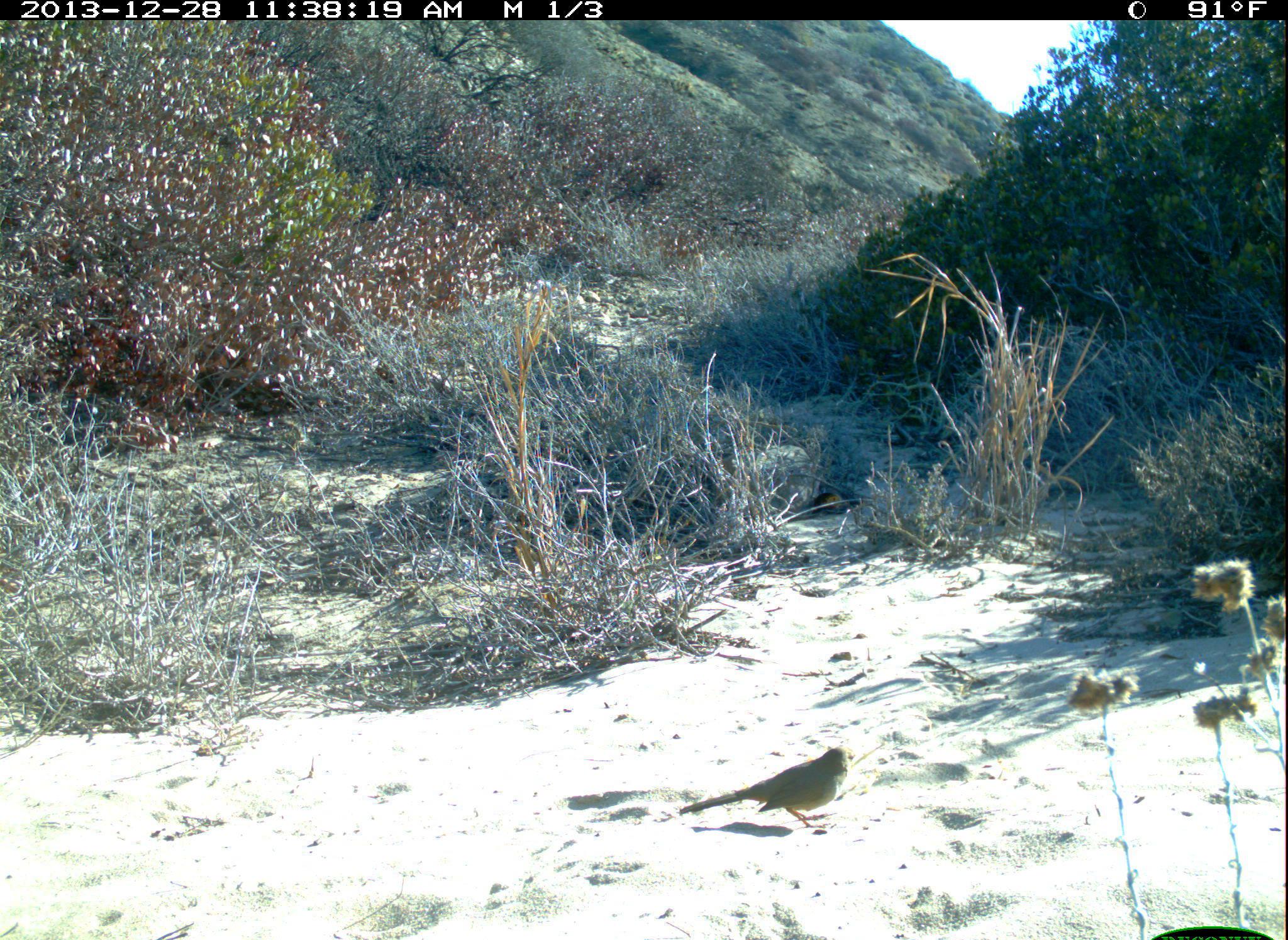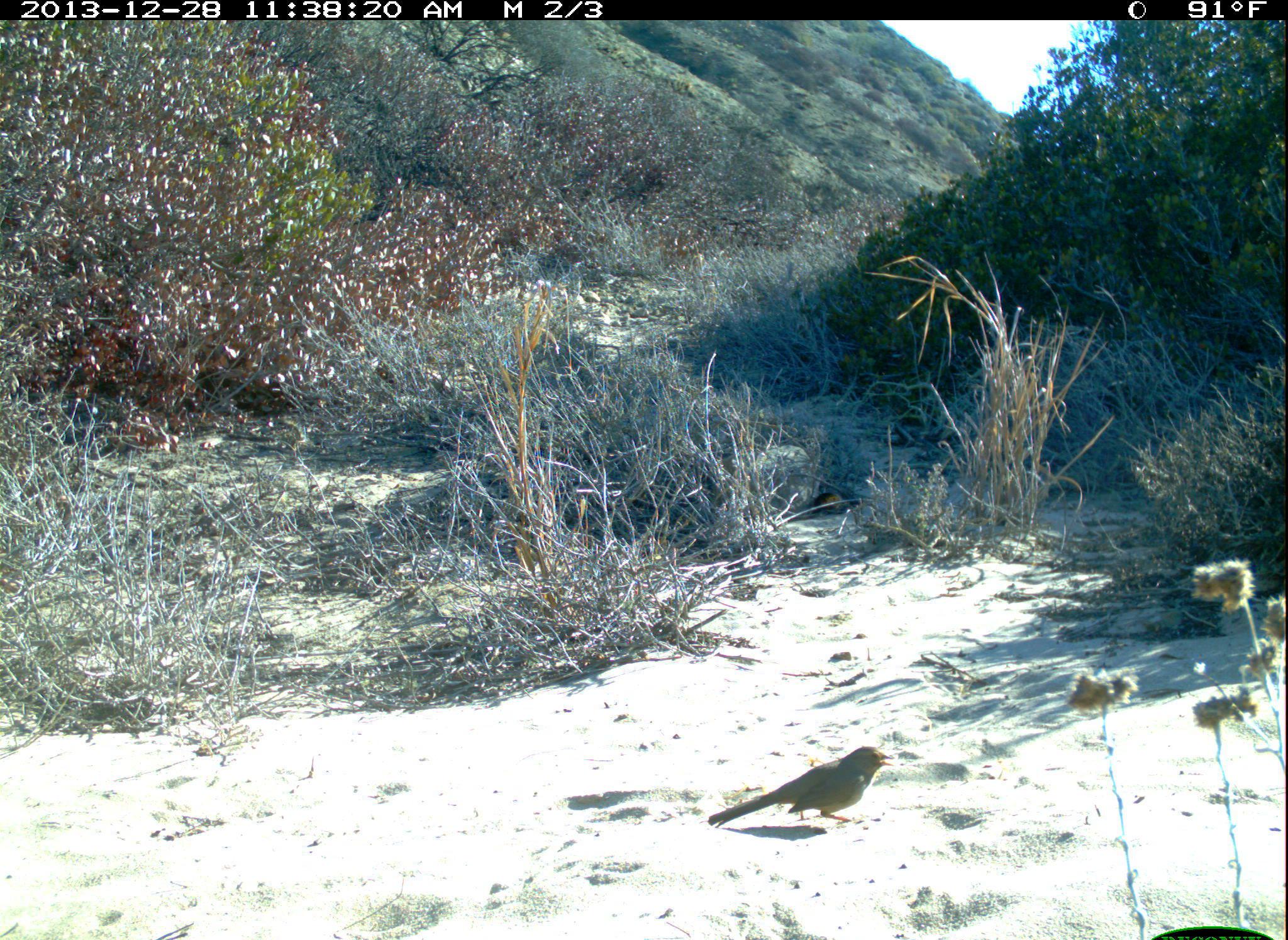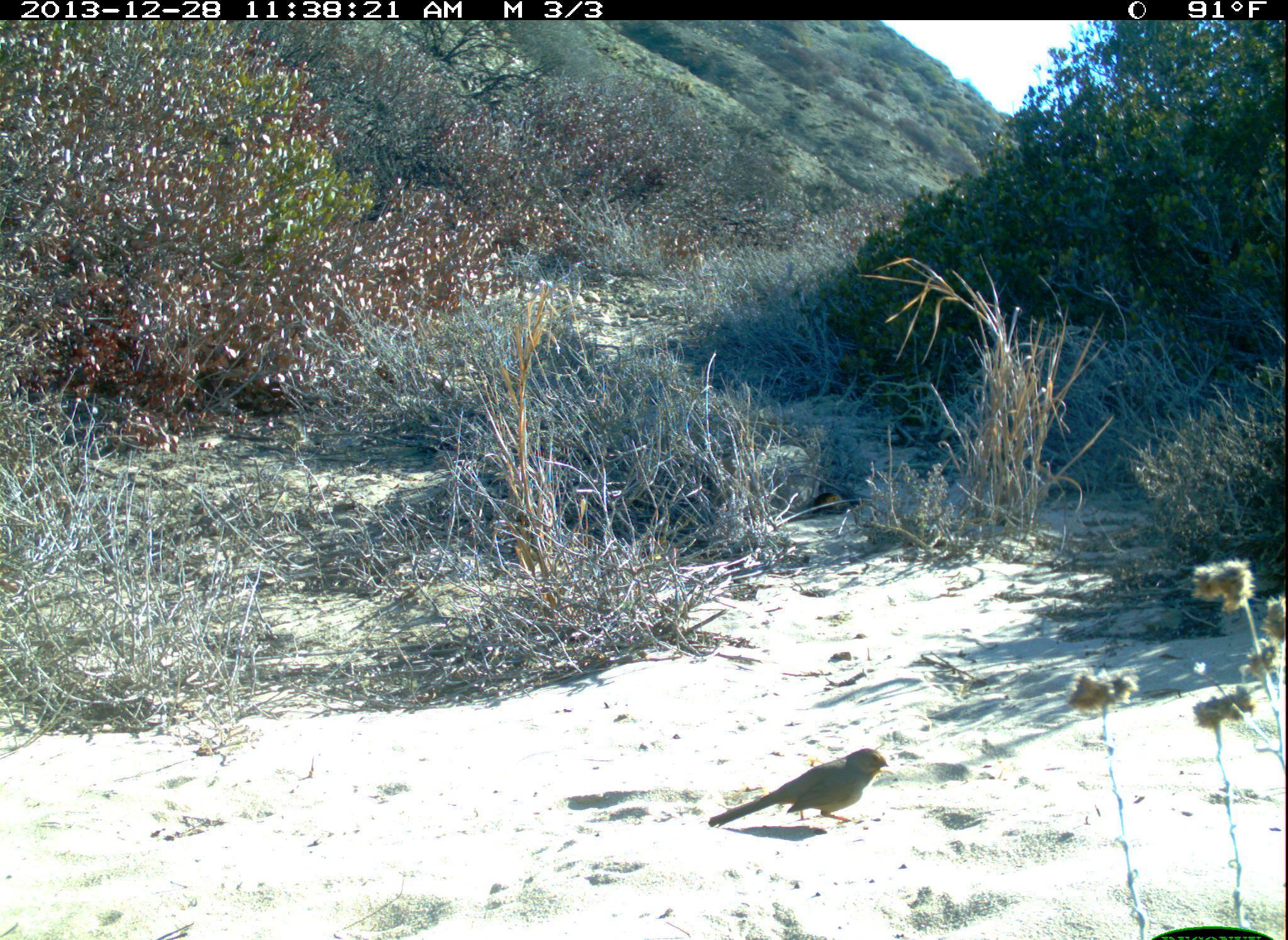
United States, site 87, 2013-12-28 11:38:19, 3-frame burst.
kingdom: Animalia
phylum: Chordata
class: Aves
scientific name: Aves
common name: bird